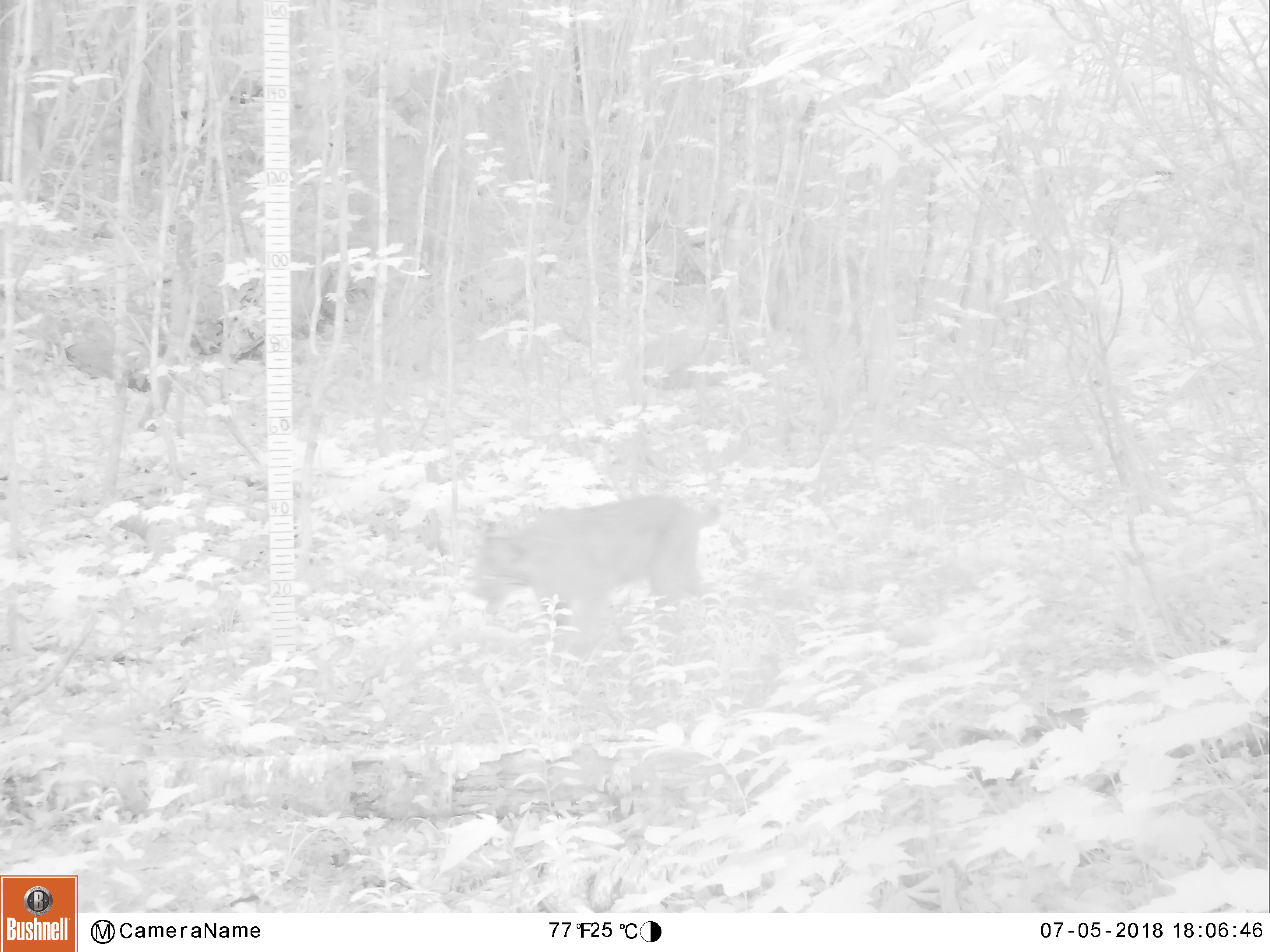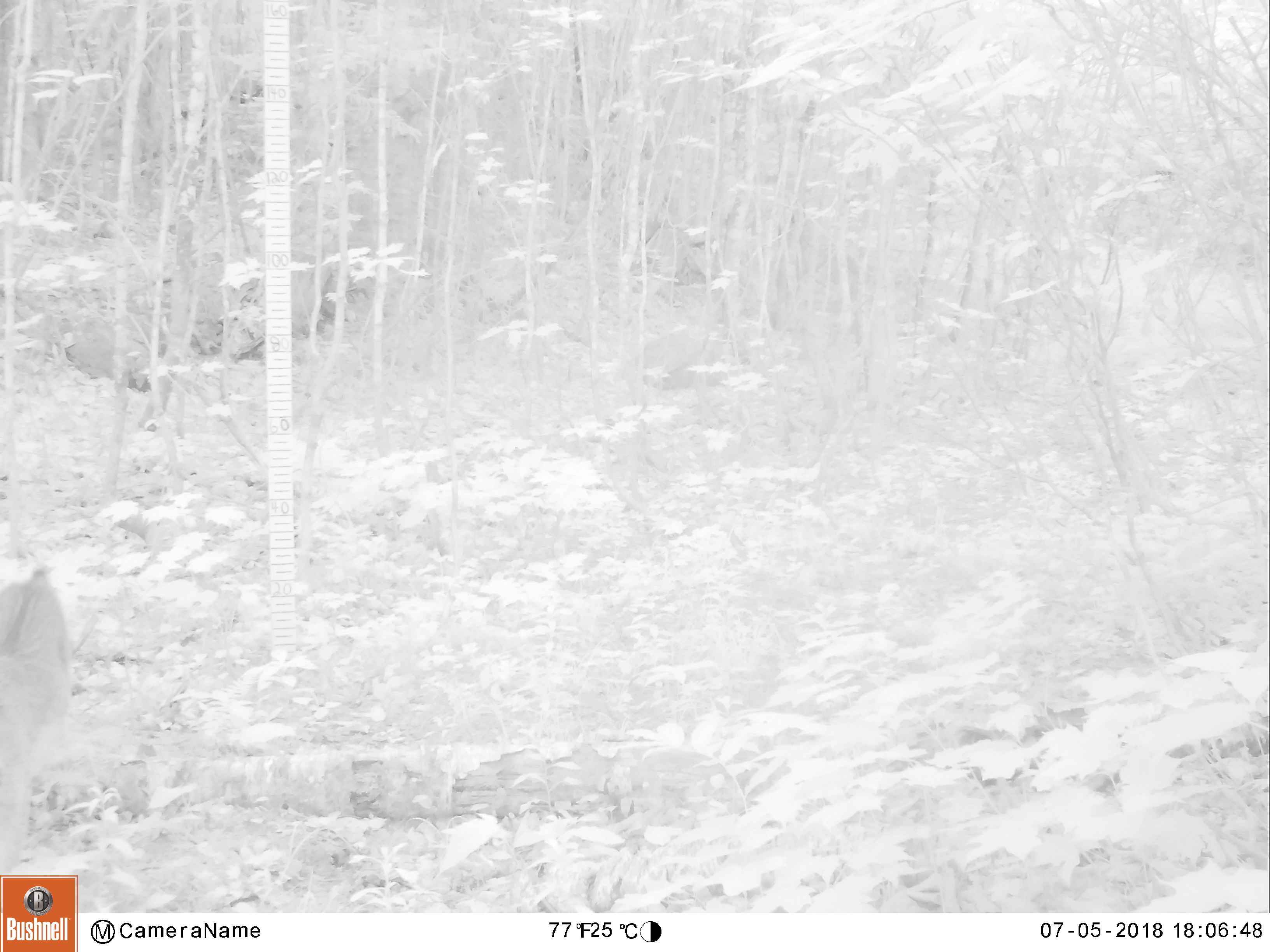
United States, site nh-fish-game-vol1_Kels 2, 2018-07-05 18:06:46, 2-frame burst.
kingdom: Animalia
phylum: Chordata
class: Mammalia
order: Carnivora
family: Felidae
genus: Lynx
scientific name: Lynx rufus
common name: bobcat